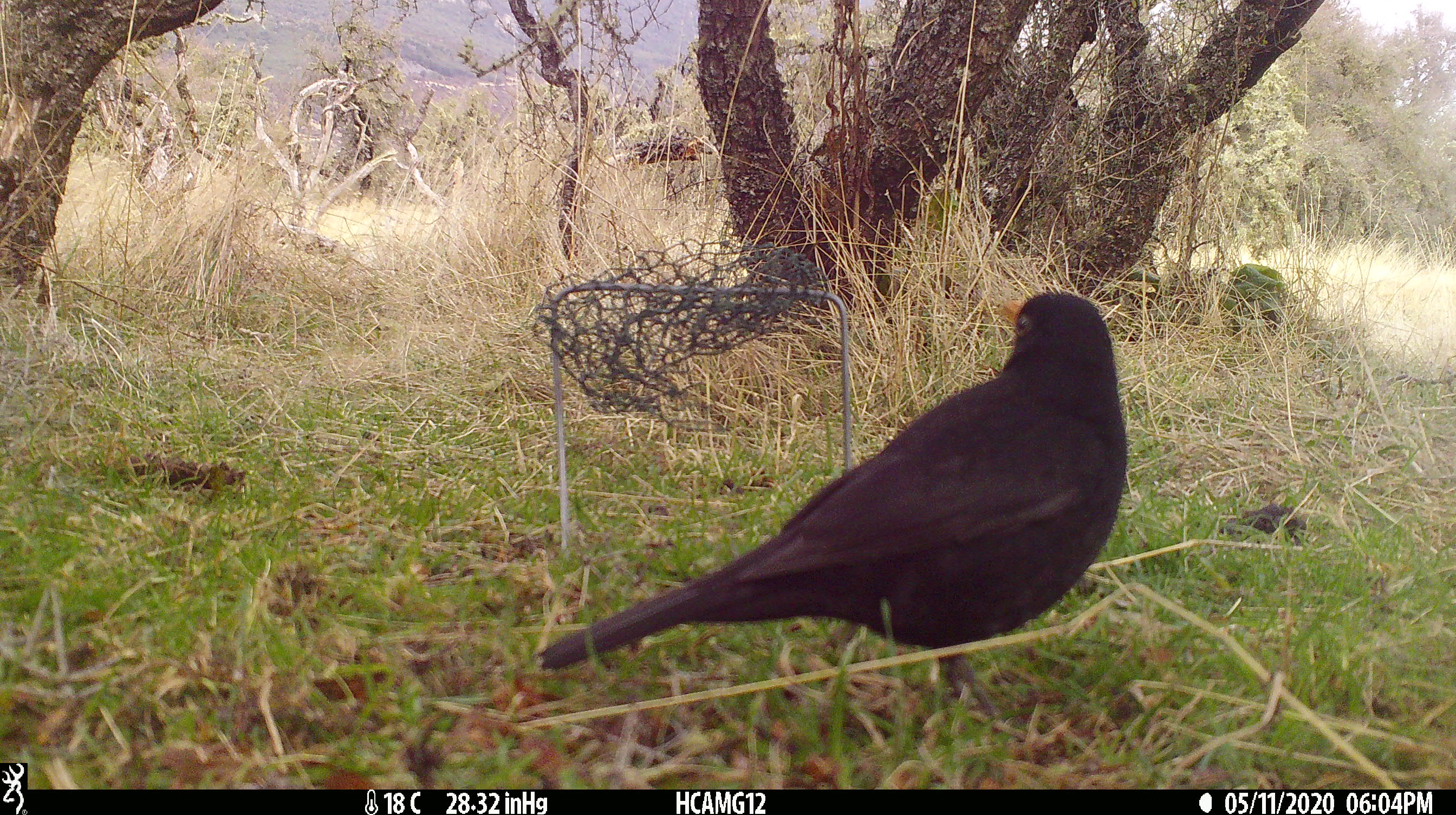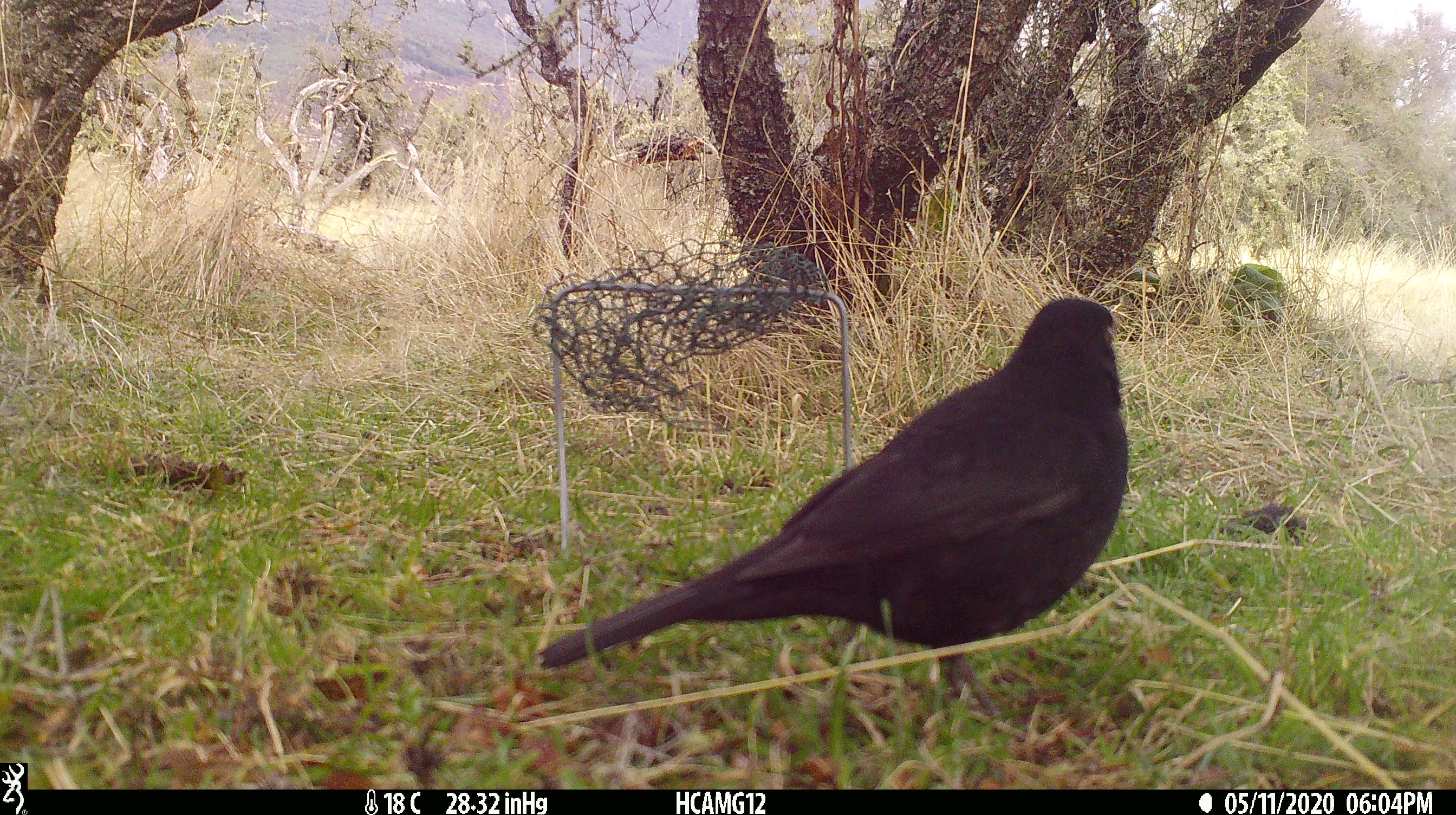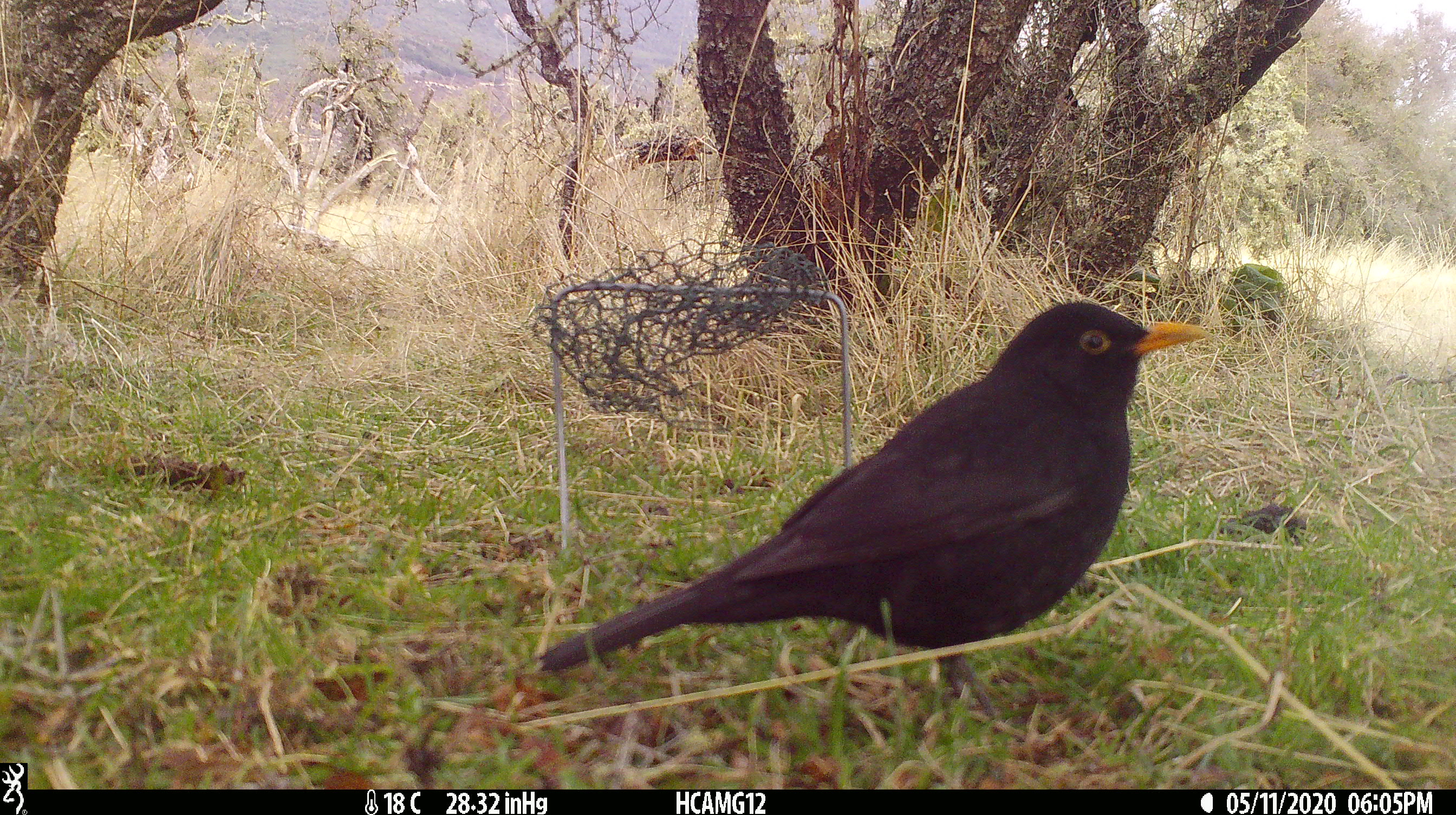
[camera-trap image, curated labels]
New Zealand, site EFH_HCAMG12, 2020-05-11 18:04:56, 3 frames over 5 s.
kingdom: Animalia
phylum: Chordata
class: Aves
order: Passeriformes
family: Turdidae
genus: Turdus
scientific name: Turdus merula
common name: eurasian blackbird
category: blackbird